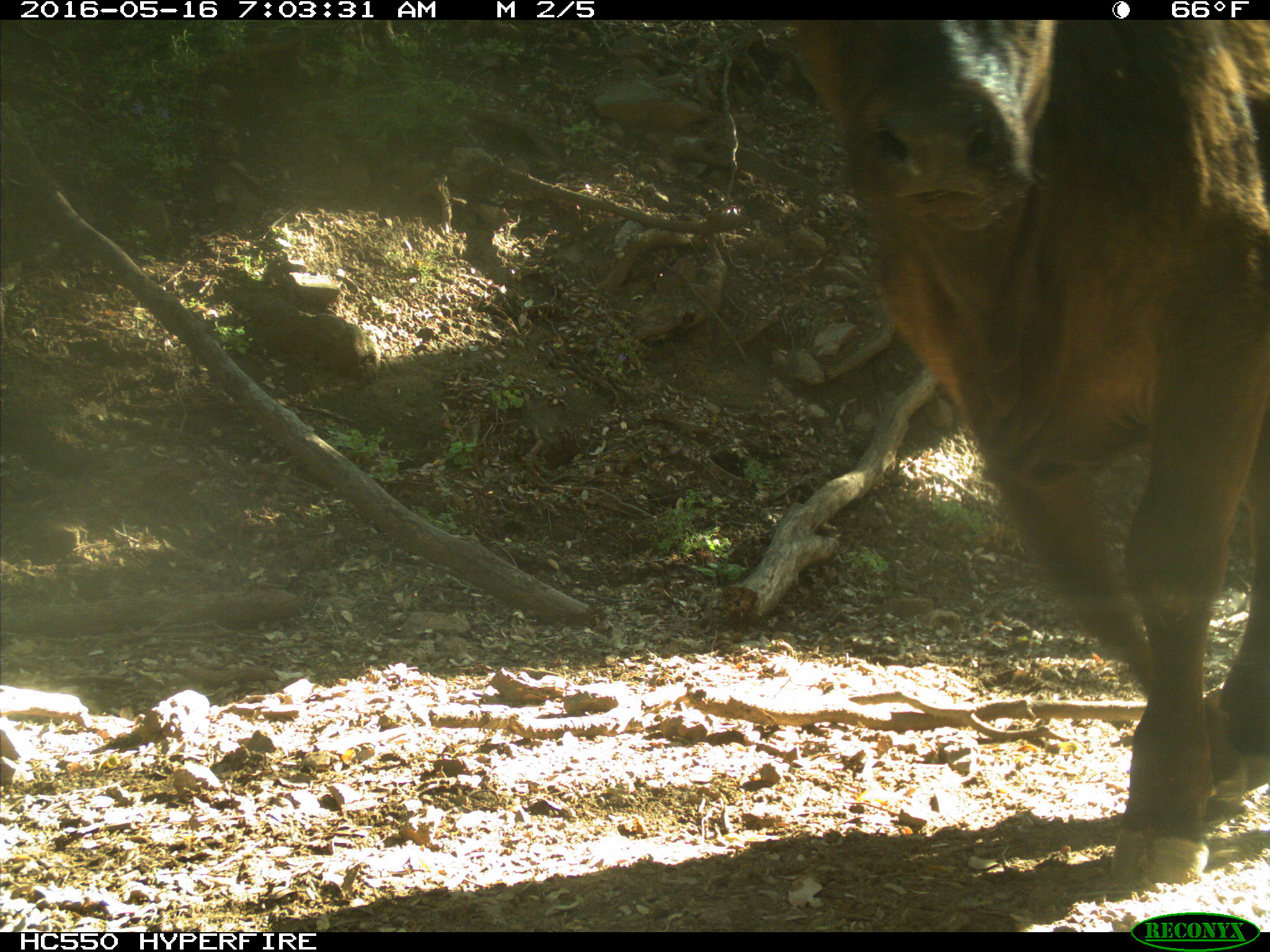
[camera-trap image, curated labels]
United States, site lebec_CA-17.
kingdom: Animalia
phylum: Chordata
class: Mammalia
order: Artiodactyla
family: Bovidae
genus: Bos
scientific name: Bos taurus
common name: domestic cow